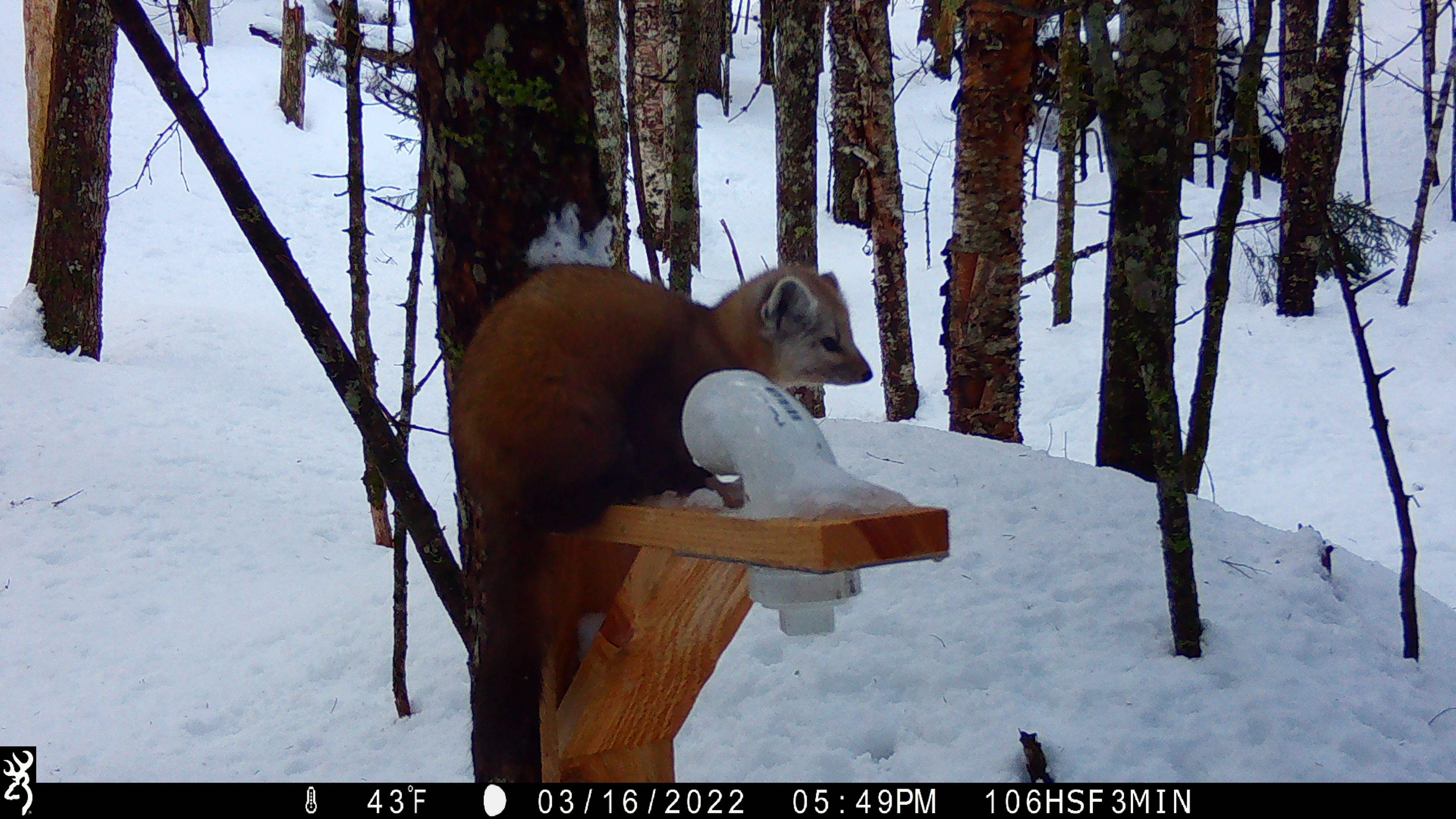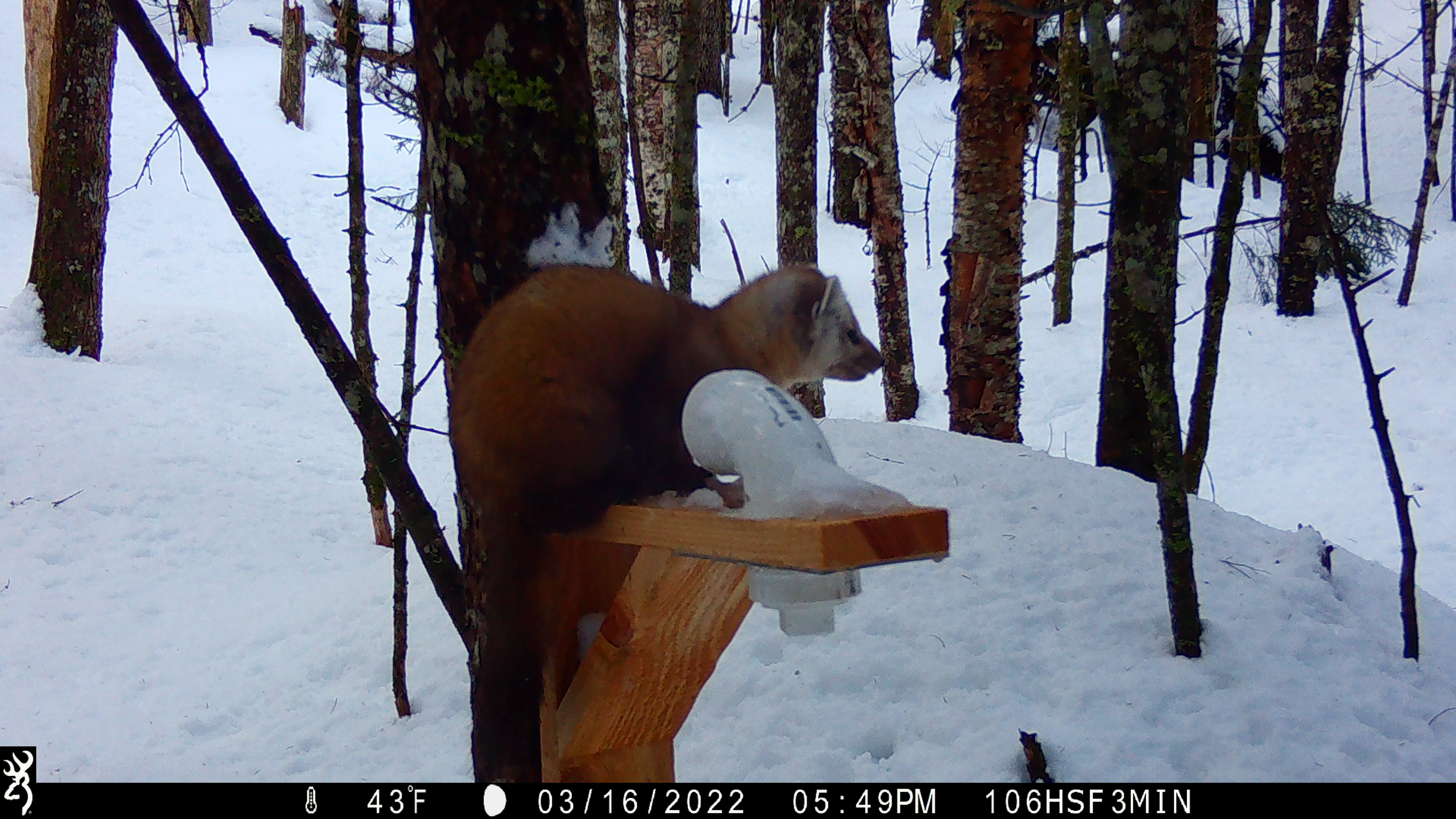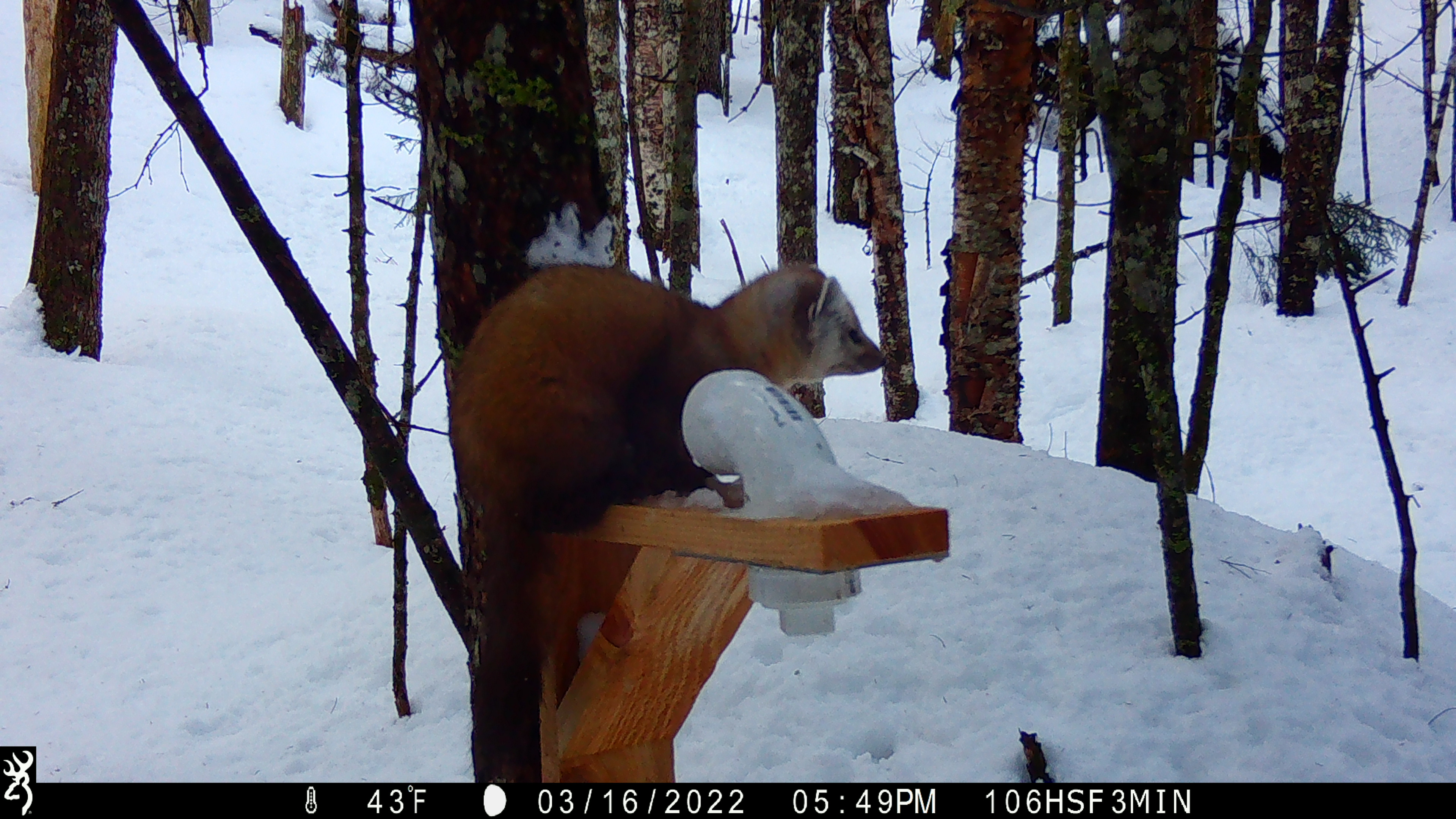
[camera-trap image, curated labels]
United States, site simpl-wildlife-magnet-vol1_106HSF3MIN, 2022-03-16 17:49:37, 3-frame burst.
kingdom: Animalia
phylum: Chordata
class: Mammalia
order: Carnivora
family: Mustelidae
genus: Martes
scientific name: Martes americana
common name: american marten